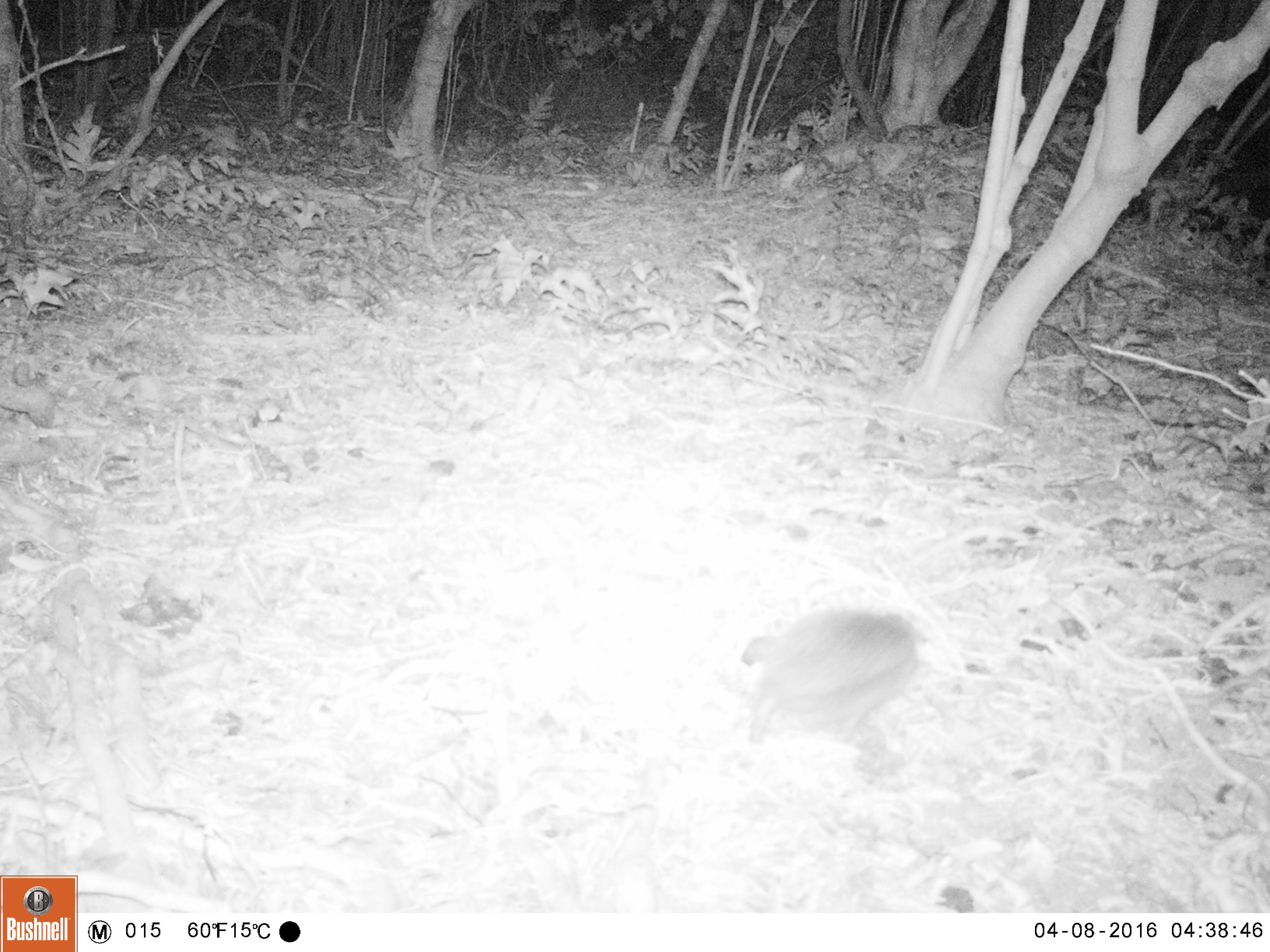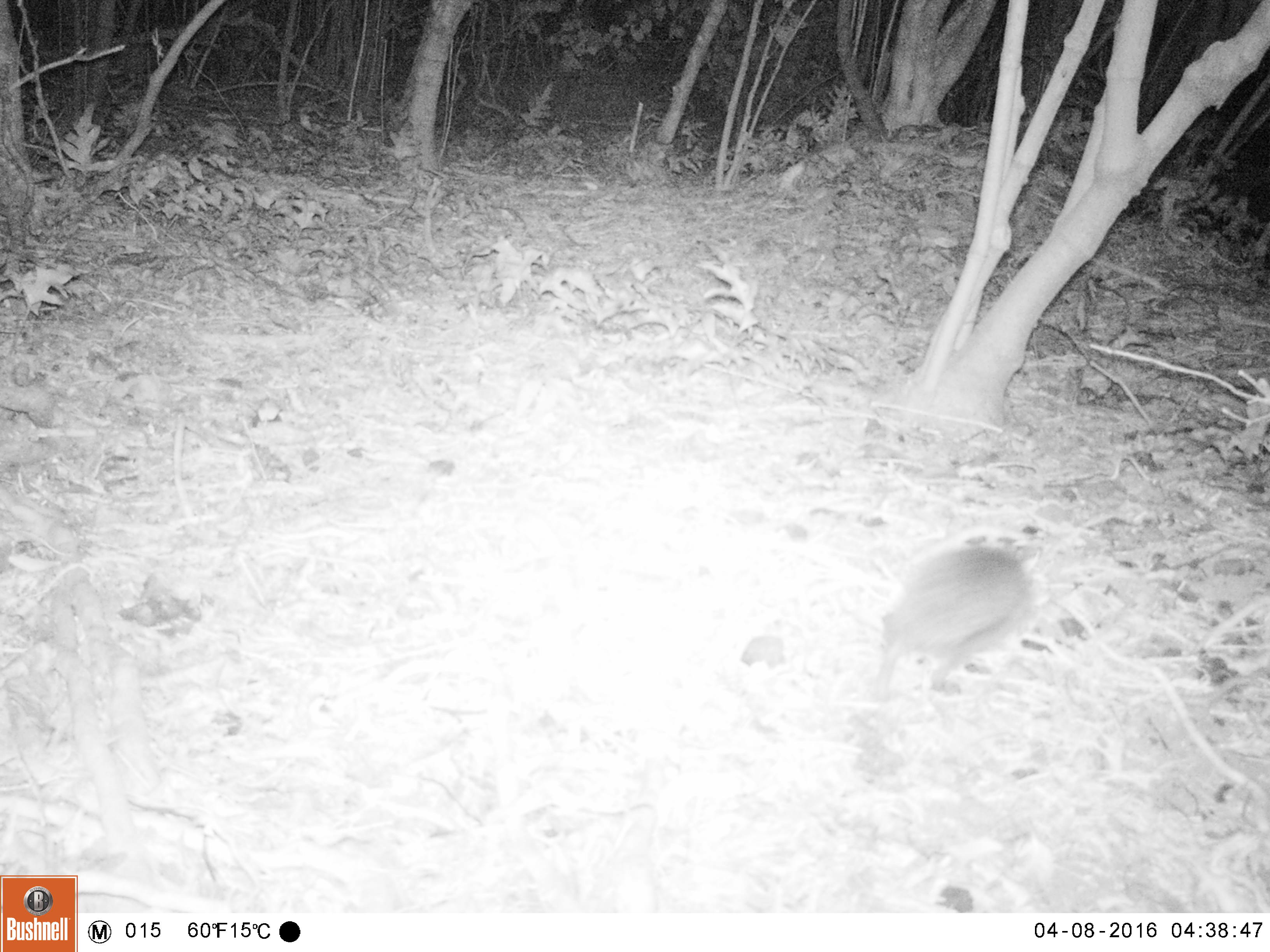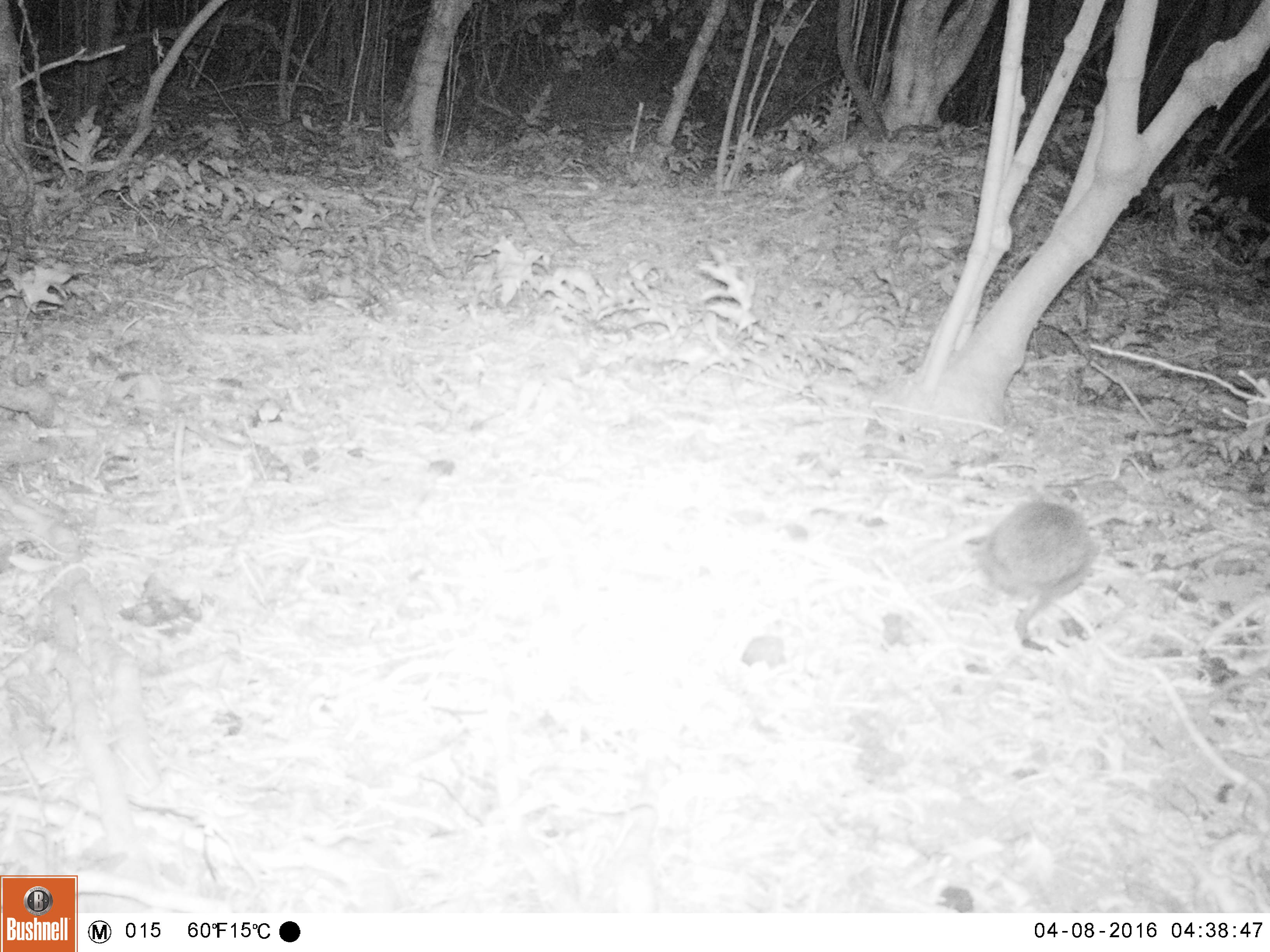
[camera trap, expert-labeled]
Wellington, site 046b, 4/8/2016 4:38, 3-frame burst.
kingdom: Animalia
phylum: Chordata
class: Mammalia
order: Eulipotyphla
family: Erinaceidae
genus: Erinaceus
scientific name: Erinaceus europaeus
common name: hedgehog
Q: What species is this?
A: Hedgehog (Erinaceus europaeus).